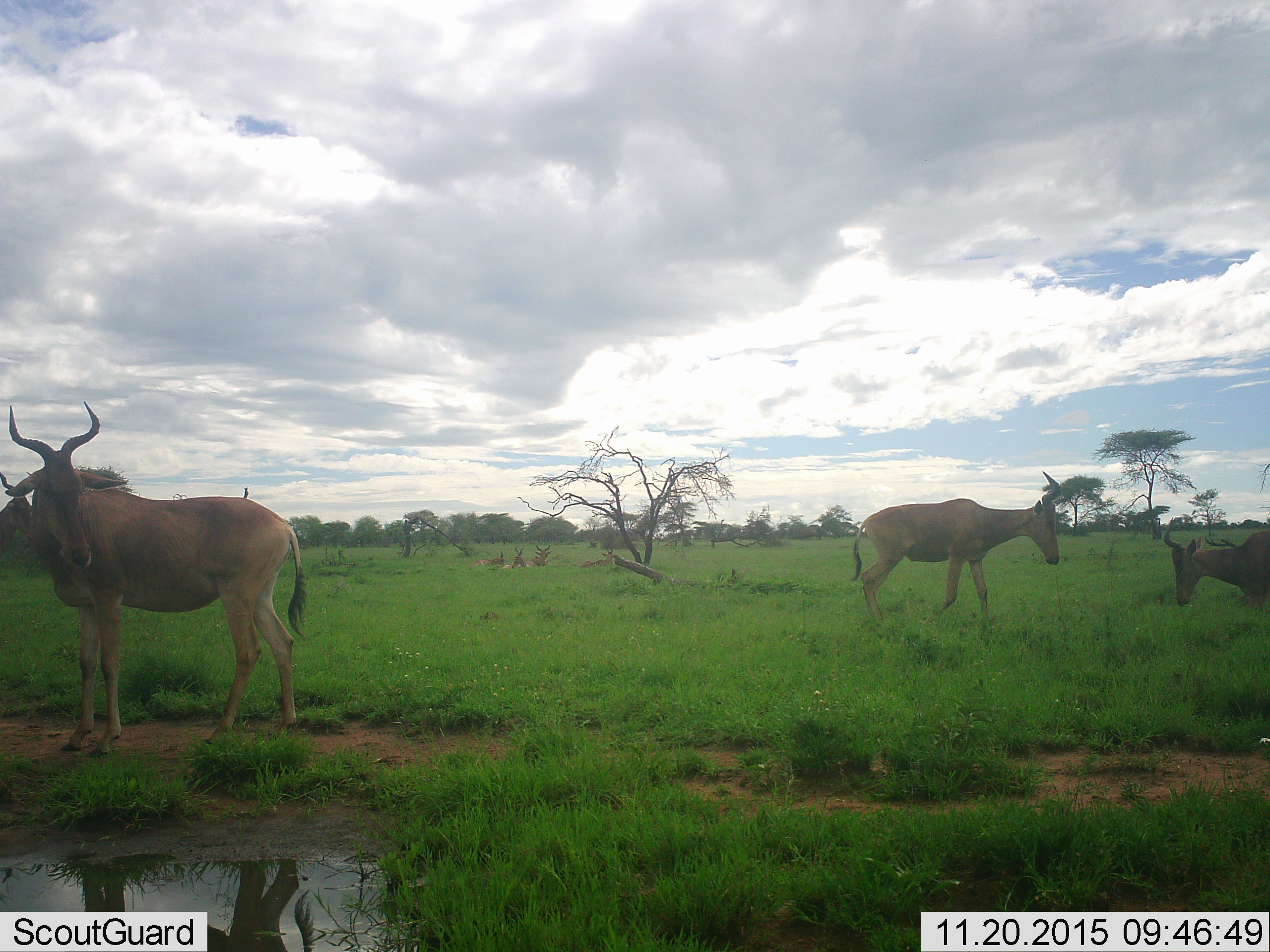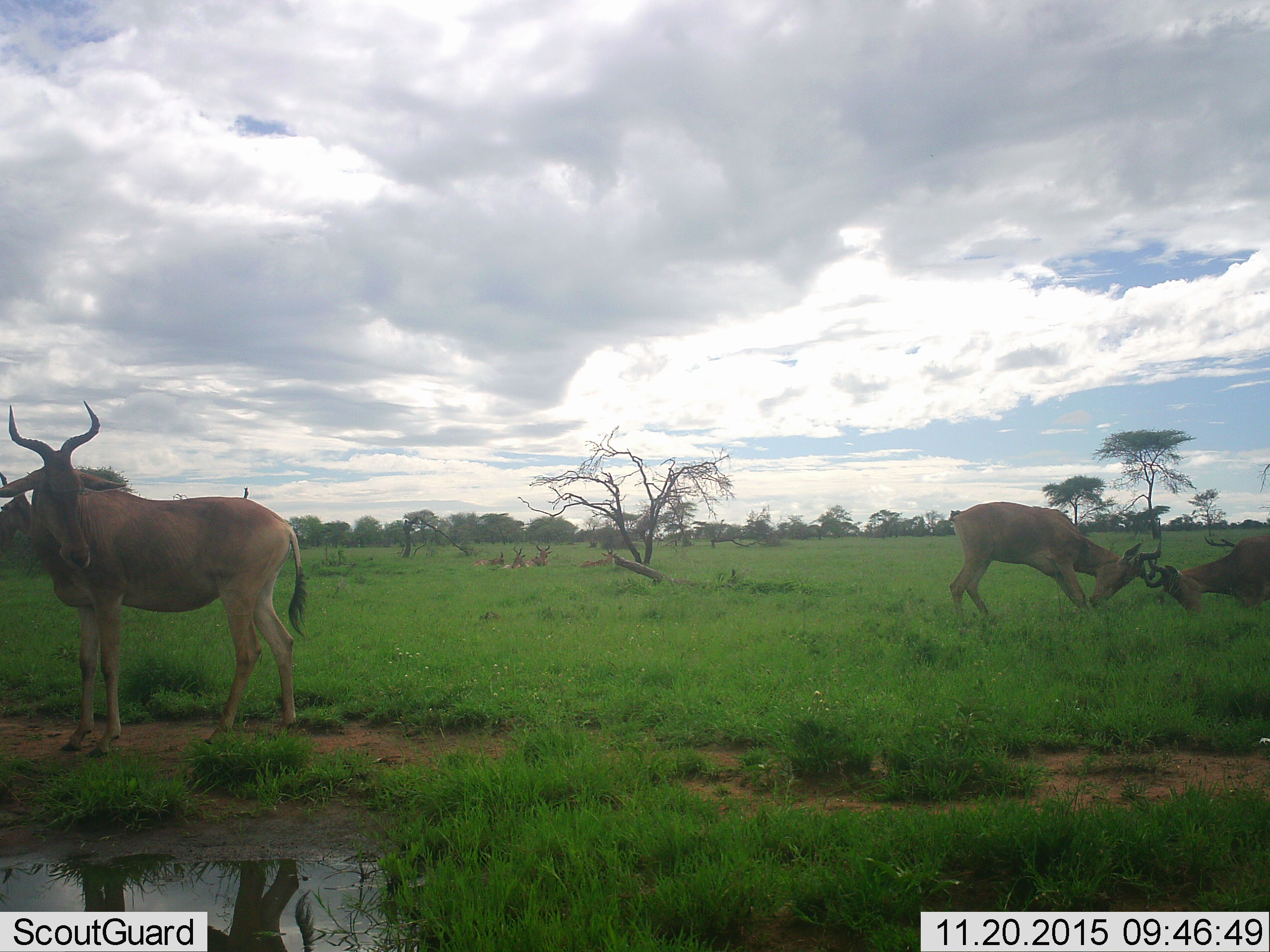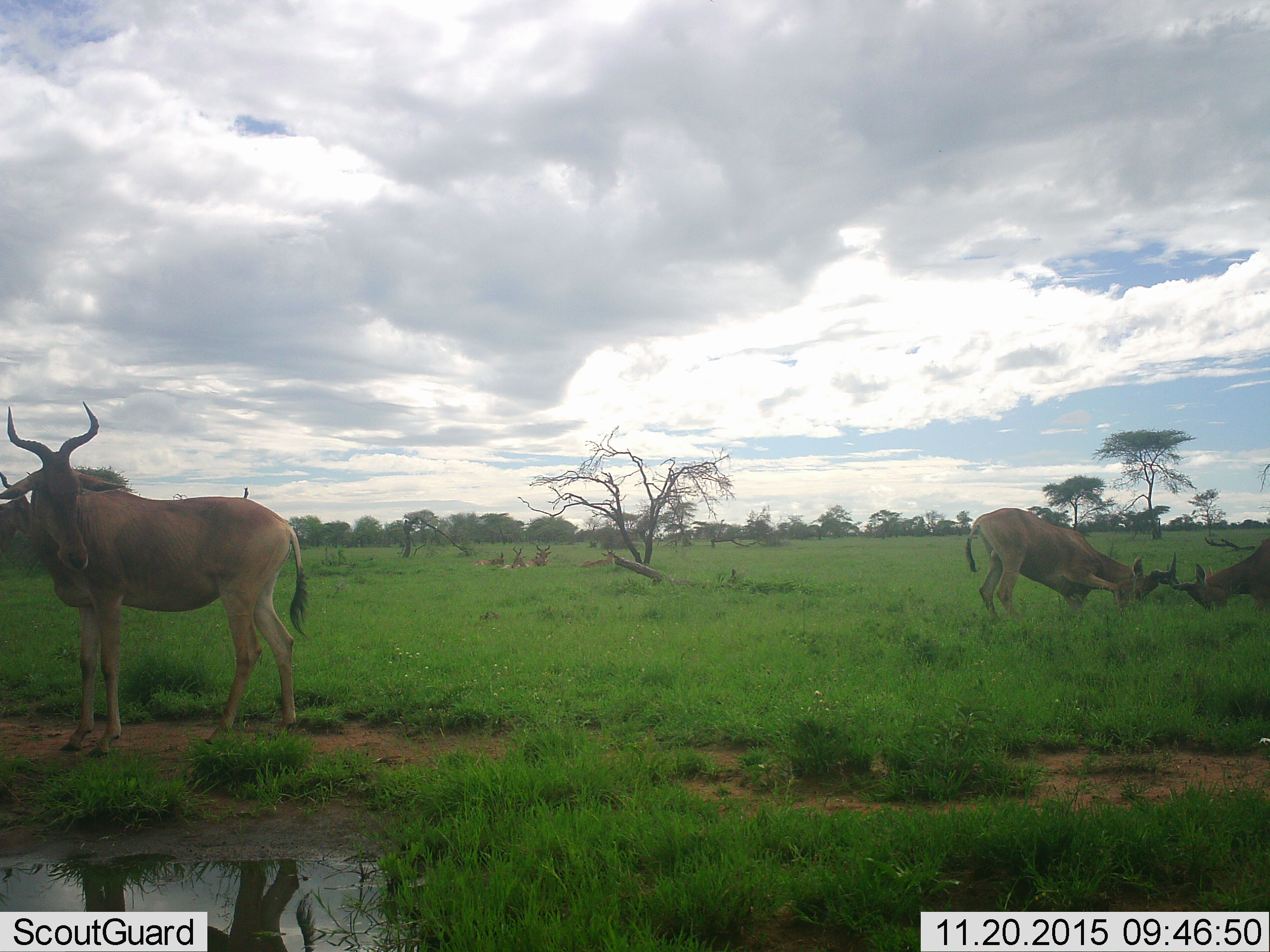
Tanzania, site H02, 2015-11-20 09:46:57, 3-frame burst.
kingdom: Animalia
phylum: Chordata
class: Mammalia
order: Artiodactyla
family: Bovidae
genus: Alcelaphus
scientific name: Alcelaphus buselaphus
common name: hartebeest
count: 7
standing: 100%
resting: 38%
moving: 0%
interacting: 62%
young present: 0%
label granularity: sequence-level